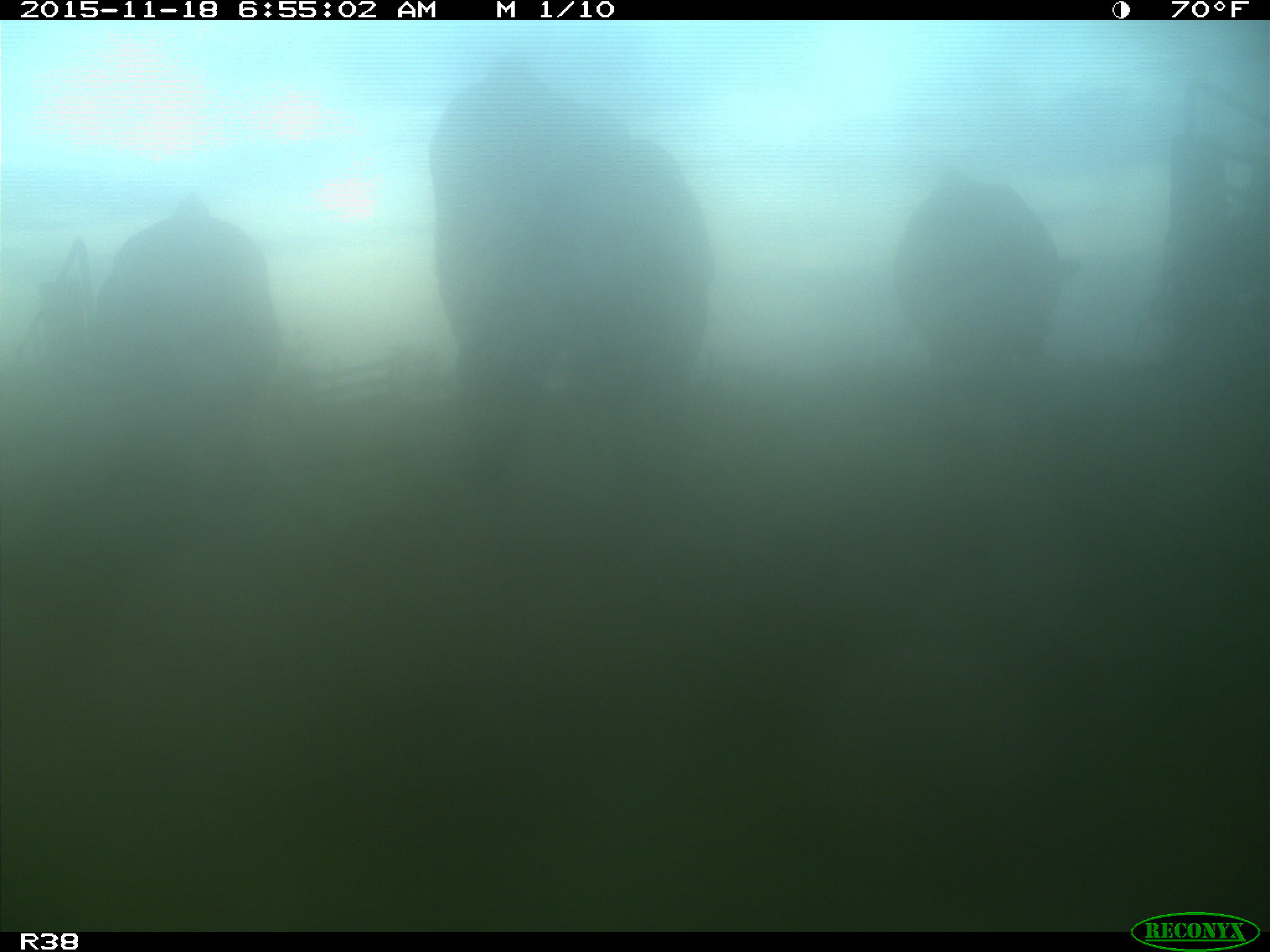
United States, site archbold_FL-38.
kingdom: Animalia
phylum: Chordata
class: Mammalia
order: Artiodactyla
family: Bovidae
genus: Bos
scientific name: Bos taurus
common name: domestic cow